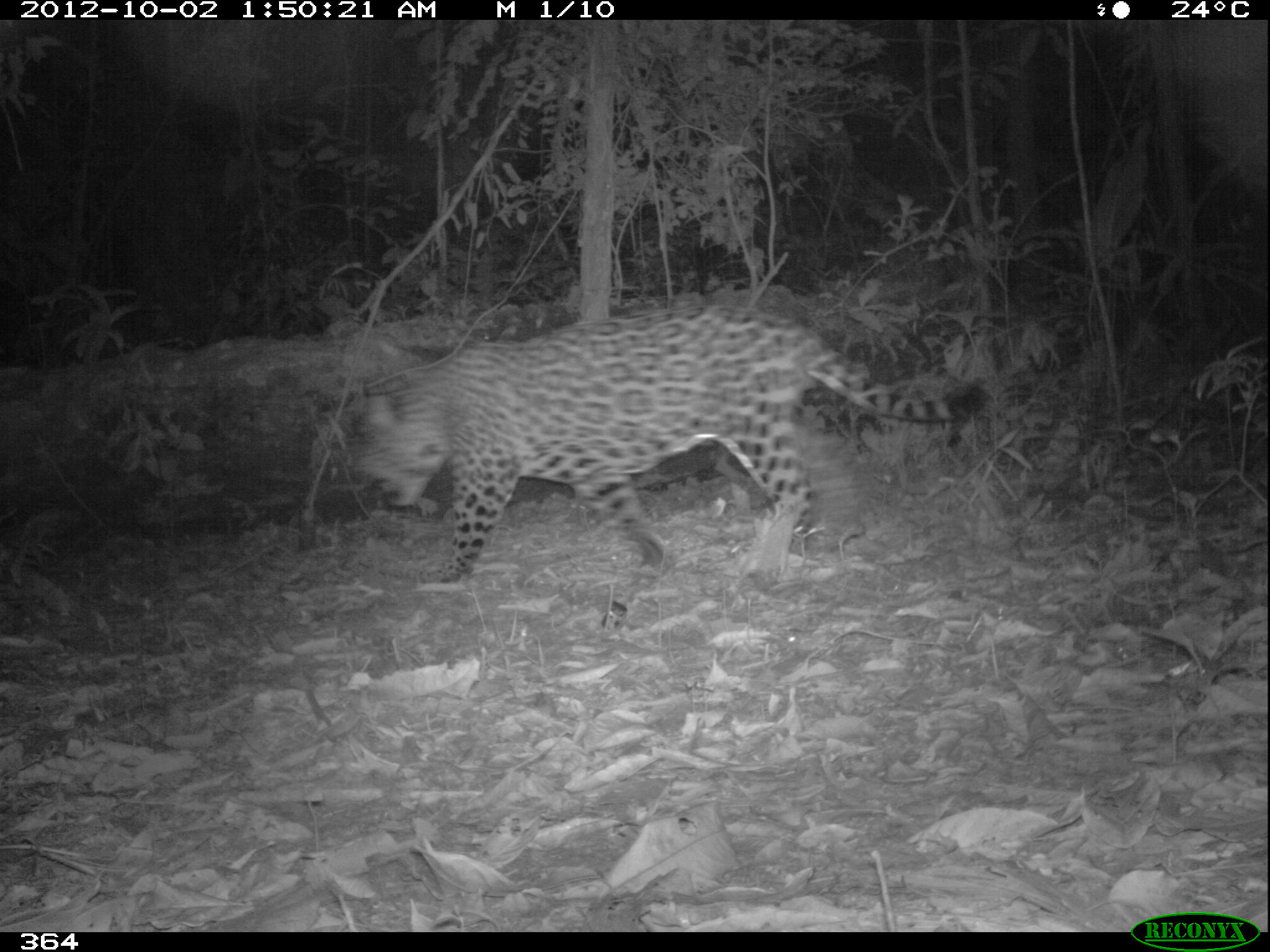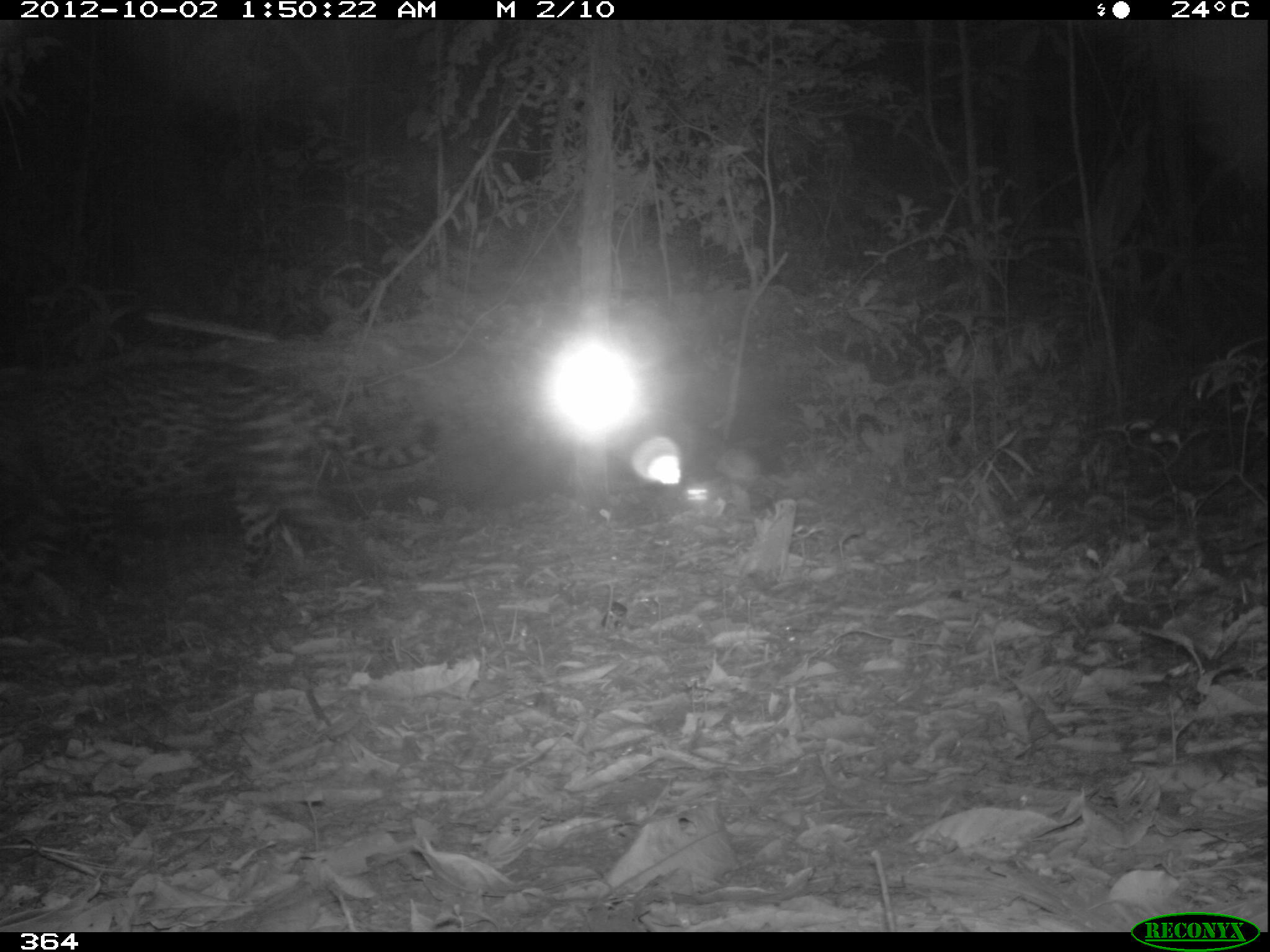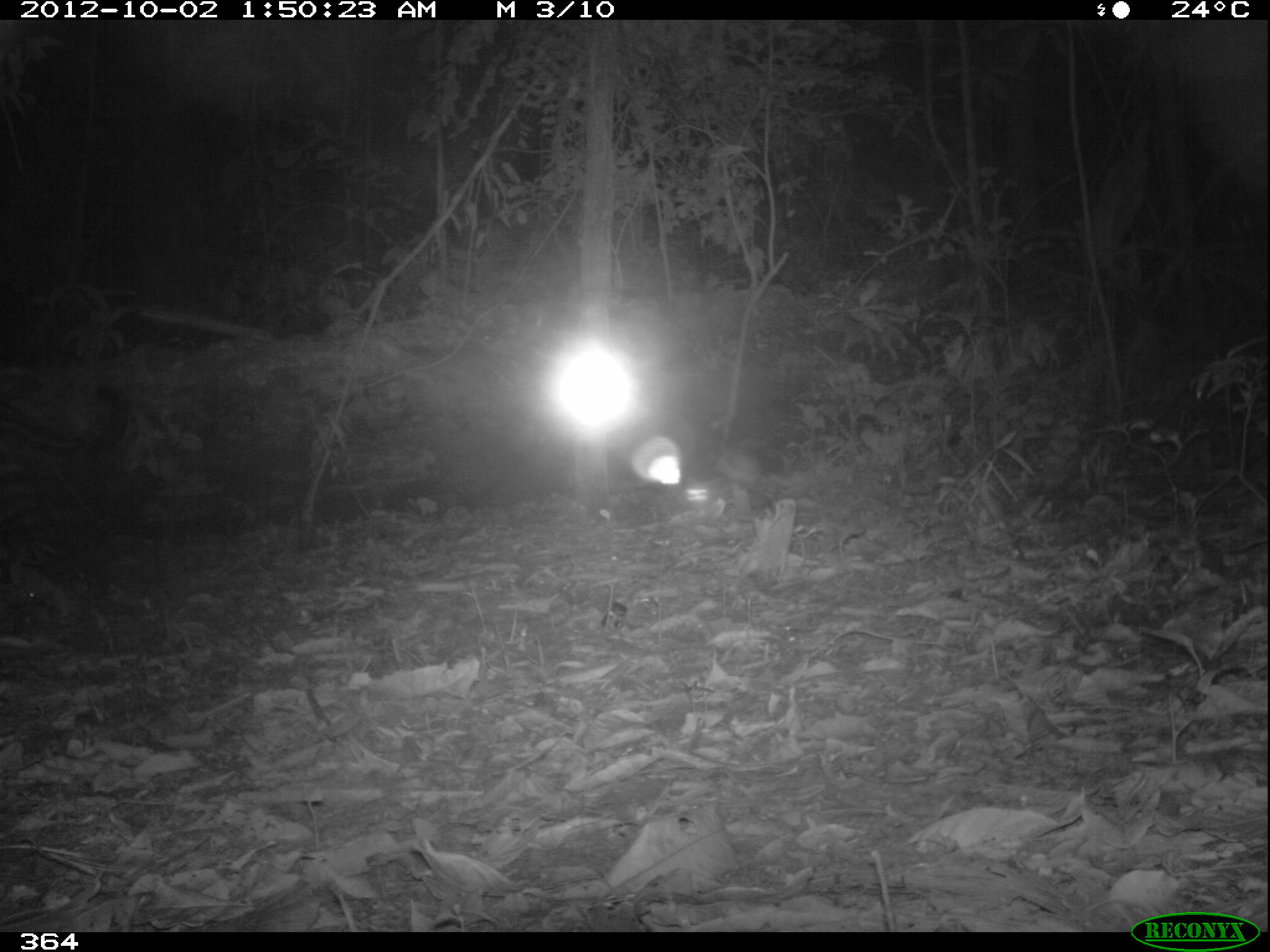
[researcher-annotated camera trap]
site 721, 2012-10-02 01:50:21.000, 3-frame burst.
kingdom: Animalia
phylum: Chordata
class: Mammalia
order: Carnivora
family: Felidae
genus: Panthera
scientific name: Panthera onca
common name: jaguar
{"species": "Panthera onca (jaguar)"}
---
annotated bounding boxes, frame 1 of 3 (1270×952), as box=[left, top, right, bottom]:
panthera onca: box=[353, 298, 987, 581]